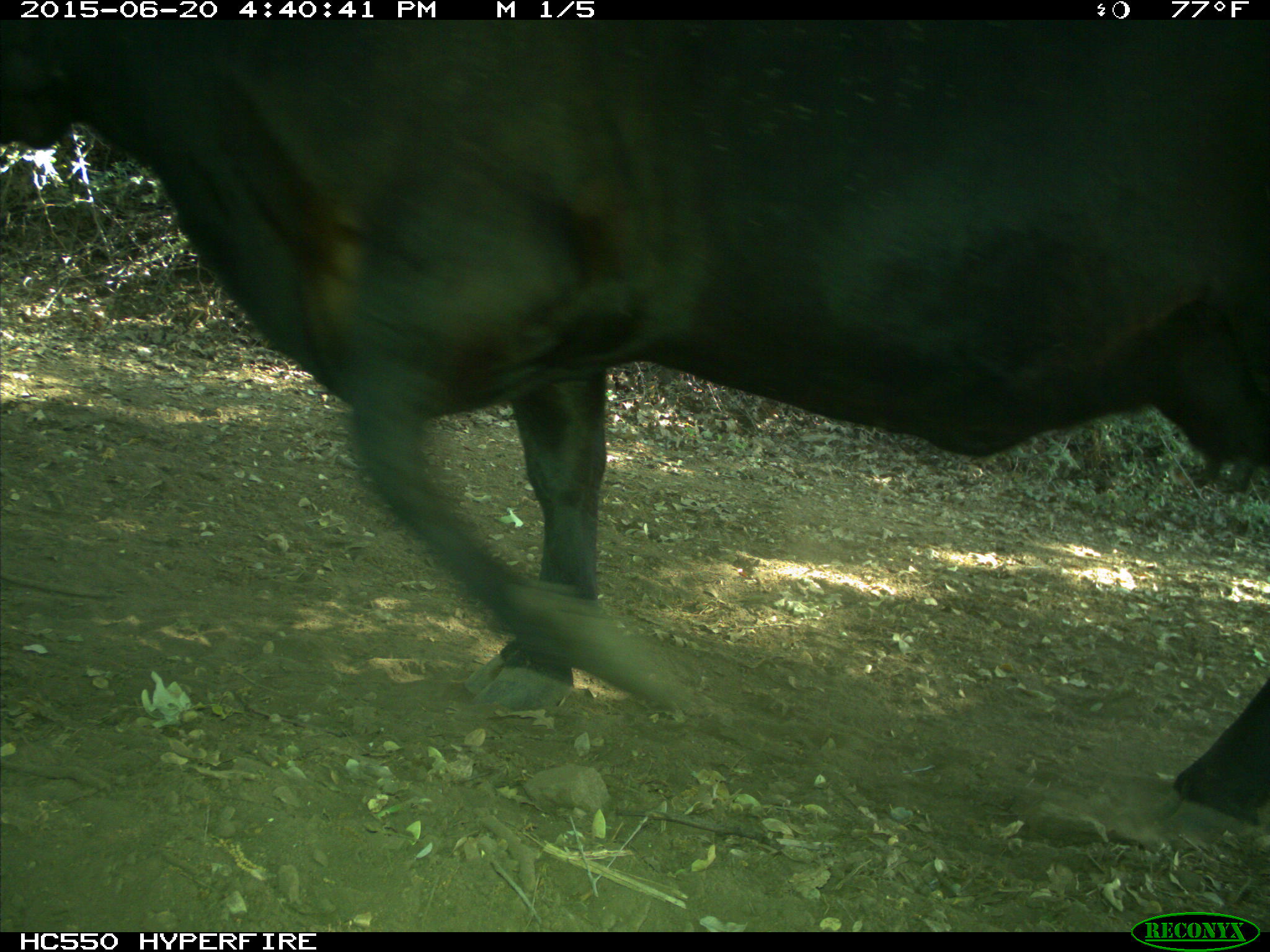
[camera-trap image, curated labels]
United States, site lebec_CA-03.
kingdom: Animalia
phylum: Chordata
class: Mammalia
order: Artiodactyla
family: Bovidae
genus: Bos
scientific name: Bos taurus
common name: domestic cow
Bos taurus (domestic cow).